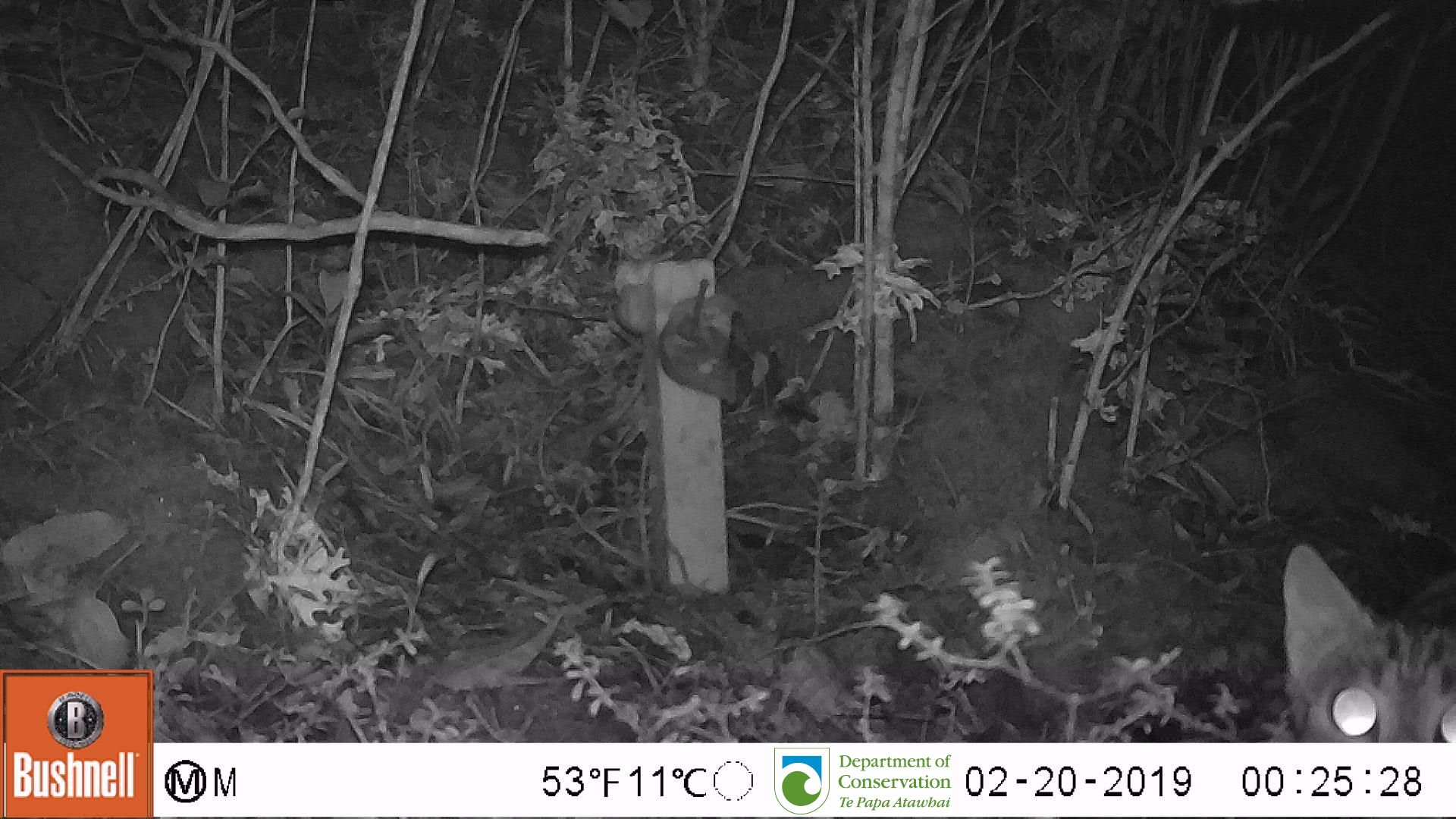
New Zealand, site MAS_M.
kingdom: Animalia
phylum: Chordata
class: Mammalia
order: Carnivora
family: Felidae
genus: Felis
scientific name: Felis catus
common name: domestic cat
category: cat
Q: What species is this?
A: Cat (domestic cat) (Felis catus).